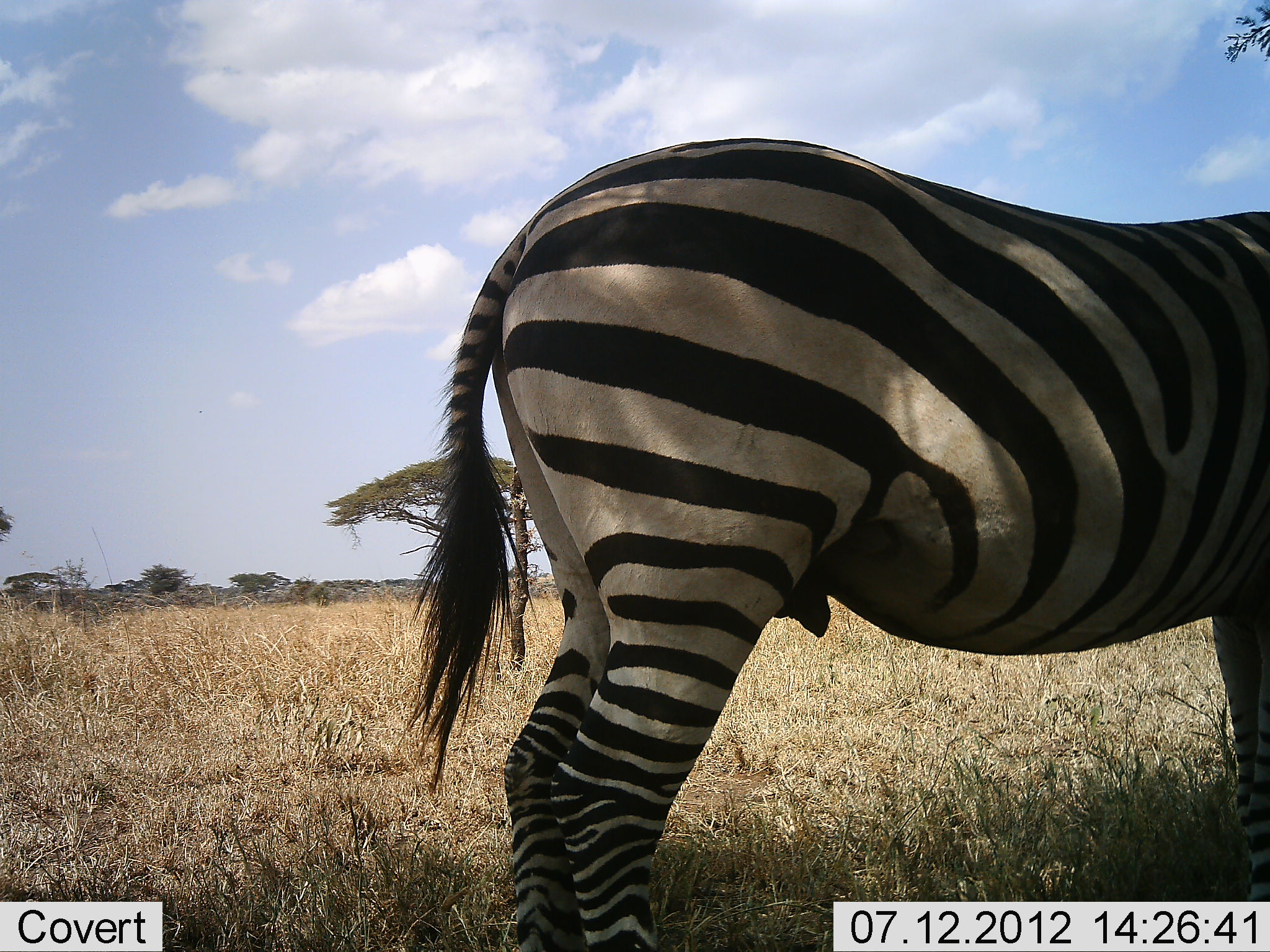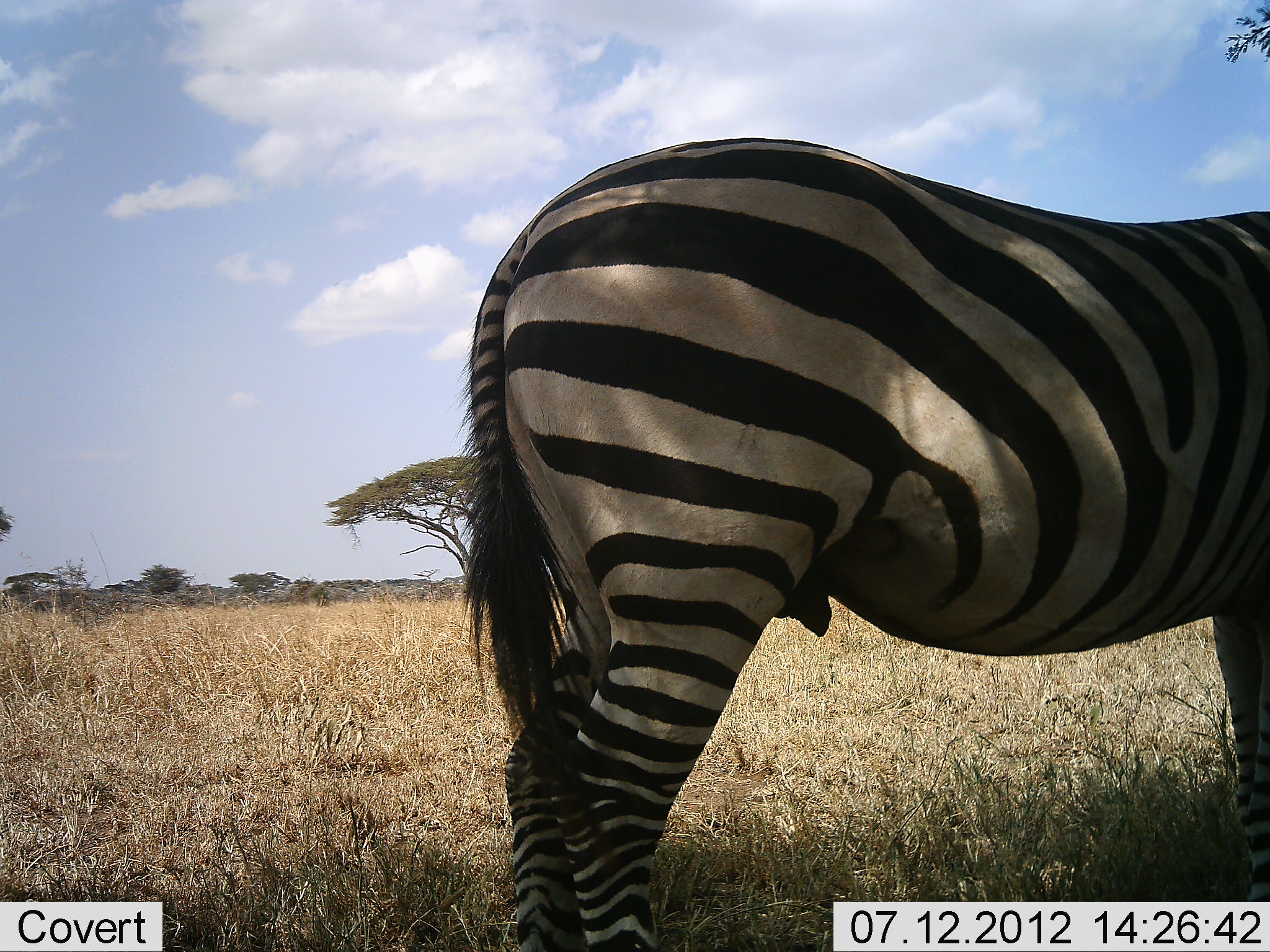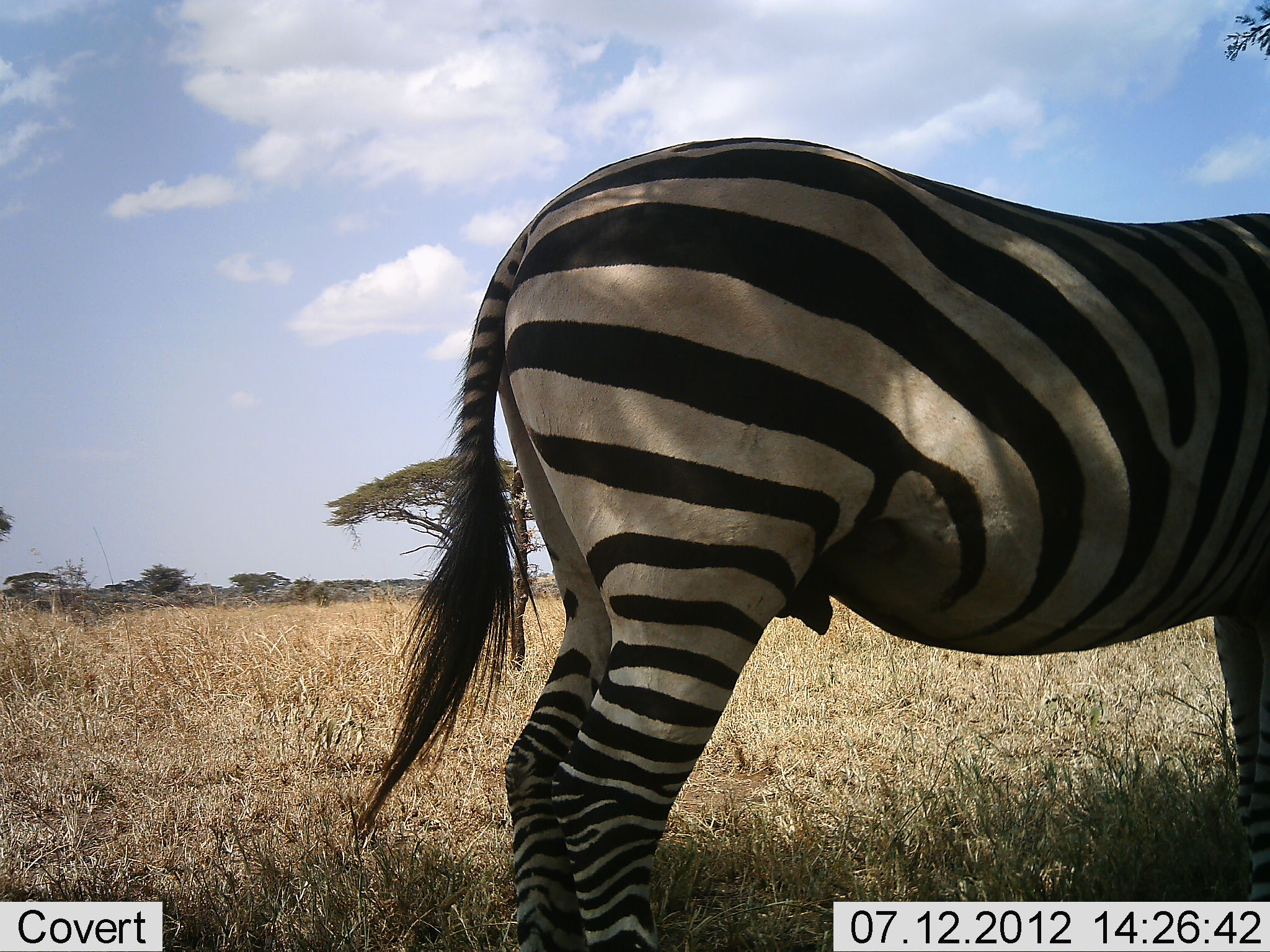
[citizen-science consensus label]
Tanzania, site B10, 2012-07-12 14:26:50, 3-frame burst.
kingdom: Animalia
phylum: Chordata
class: Mammalia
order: Perissodactyla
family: Equidae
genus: Equus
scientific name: Equus quagga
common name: plains zebra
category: zebra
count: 1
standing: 100%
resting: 0%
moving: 0%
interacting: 0%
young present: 0%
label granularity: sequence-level